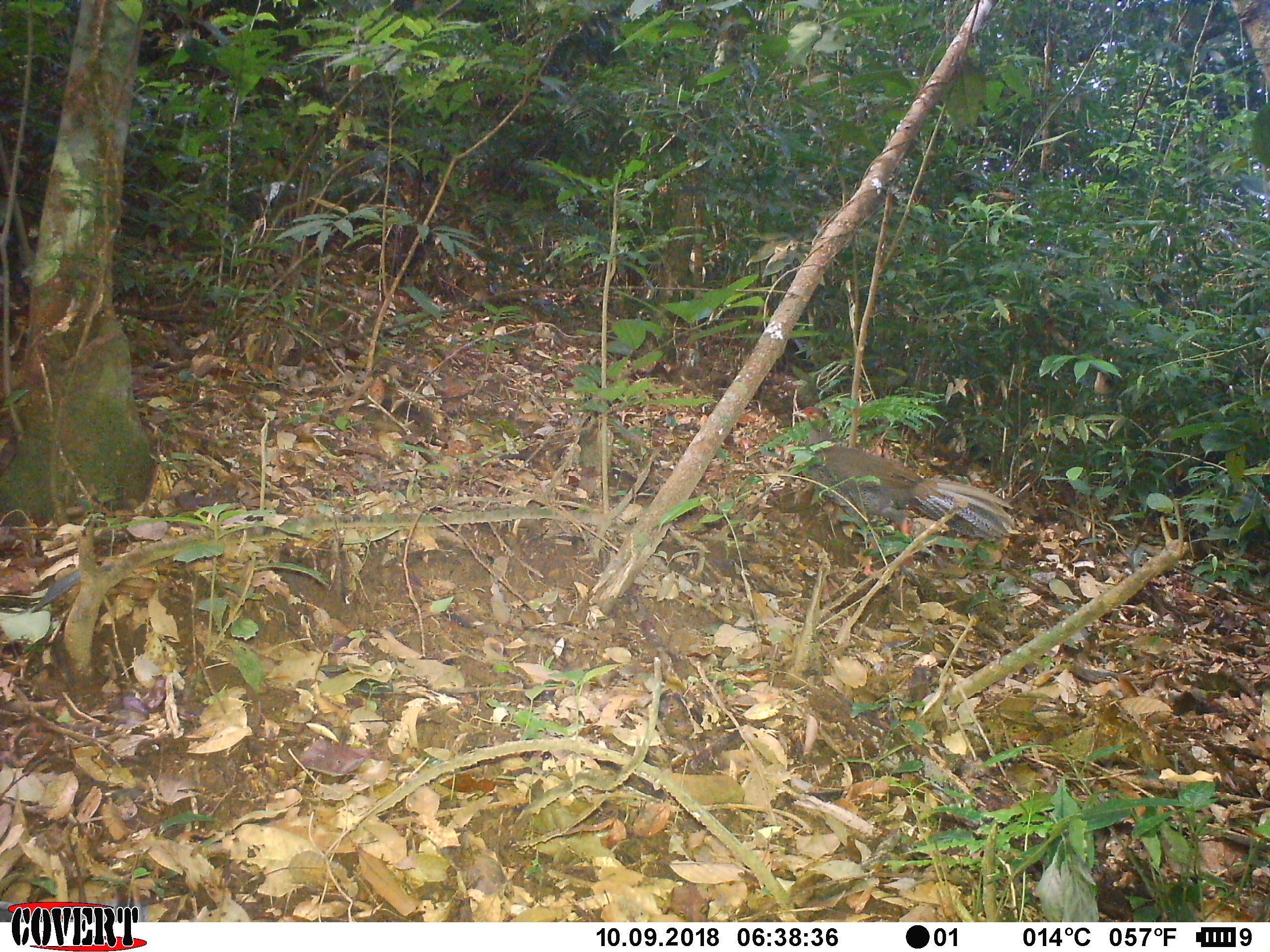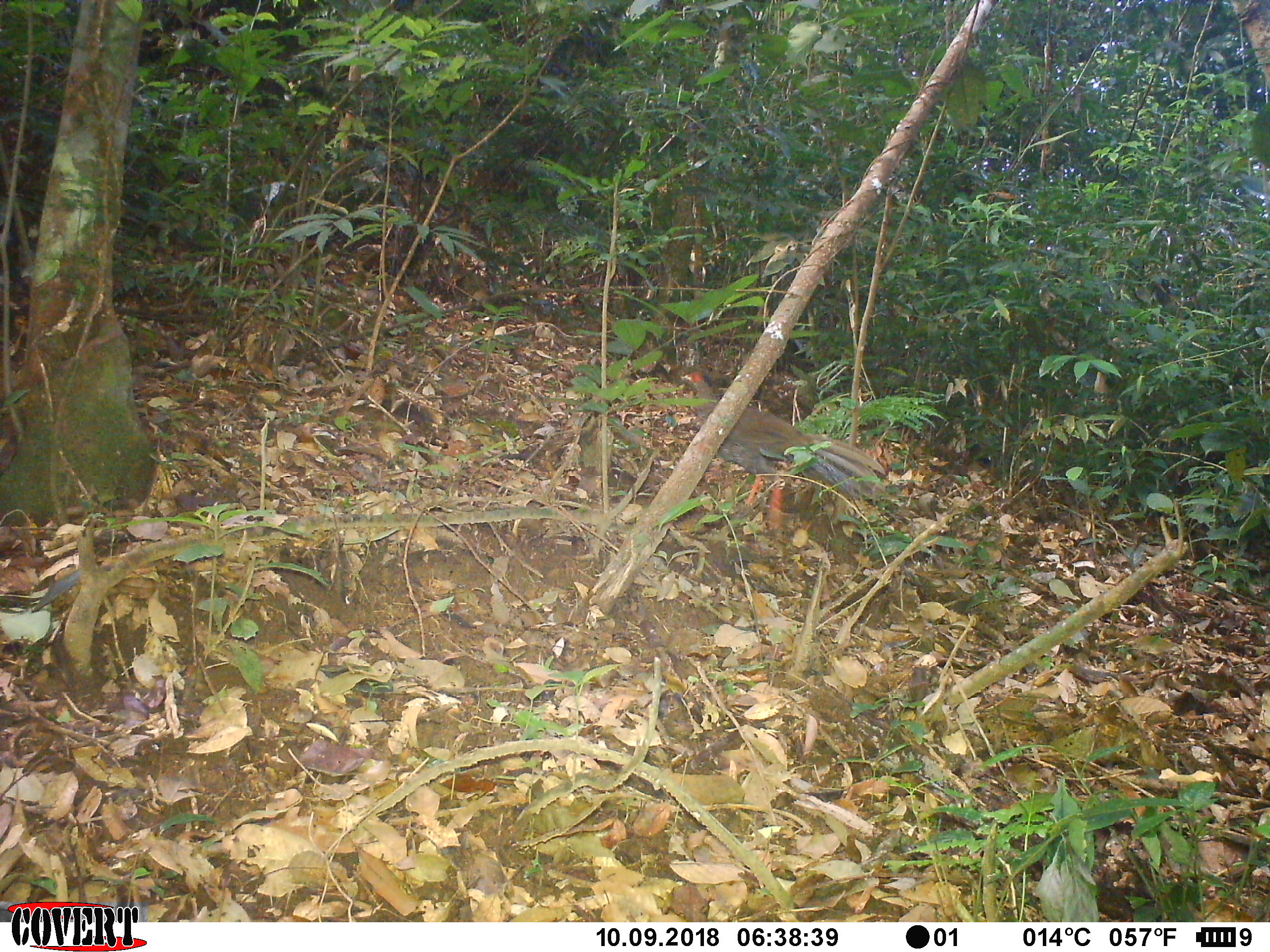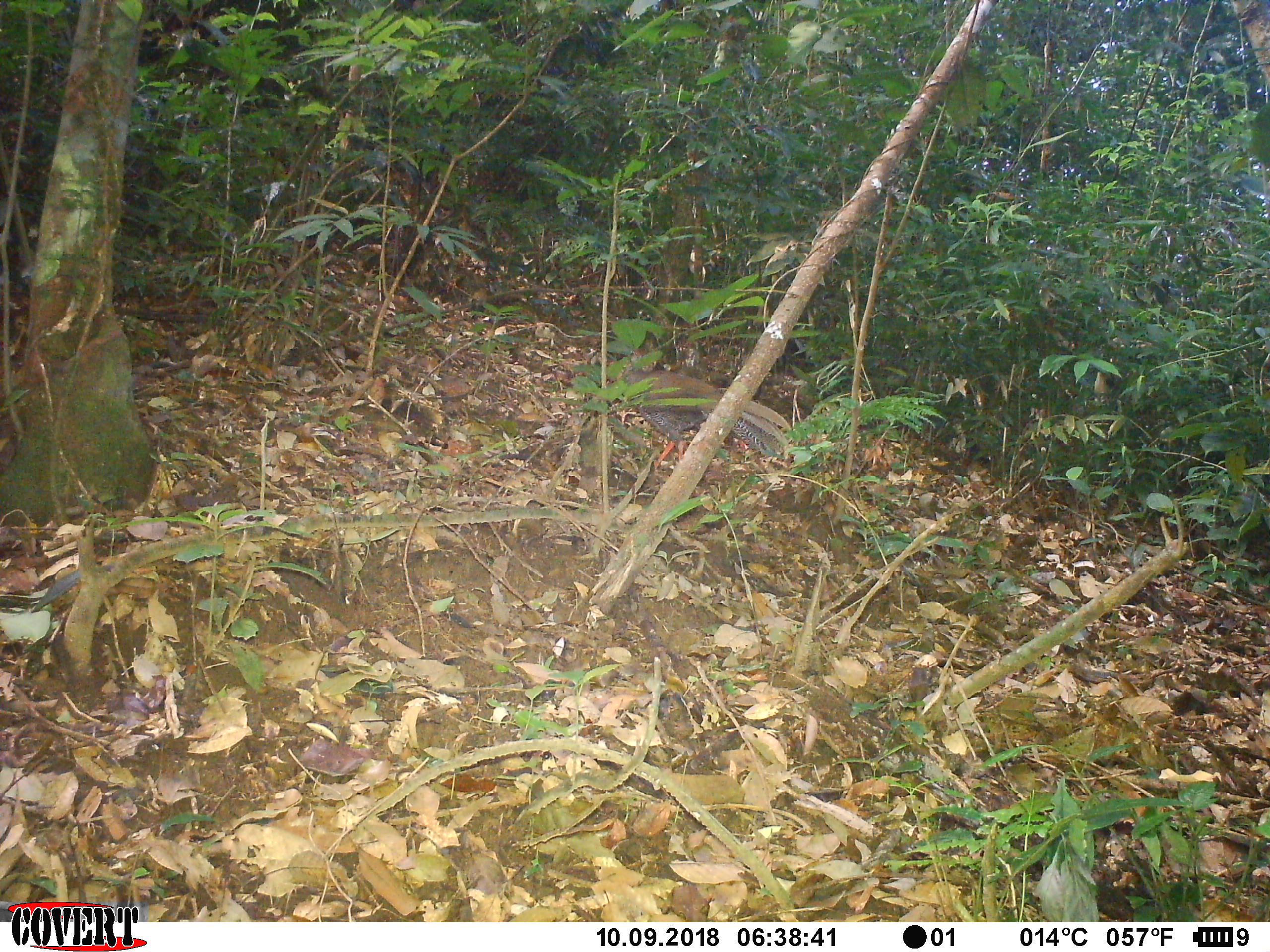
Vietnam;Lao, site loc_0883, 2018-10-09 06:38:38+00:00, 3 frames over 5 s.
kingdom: Animalia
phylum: Chordata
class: Aves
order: Galliformes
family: Phasianidae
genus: Lophura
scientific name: Lophura nycthemera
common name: silver pheasant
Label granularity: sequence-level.